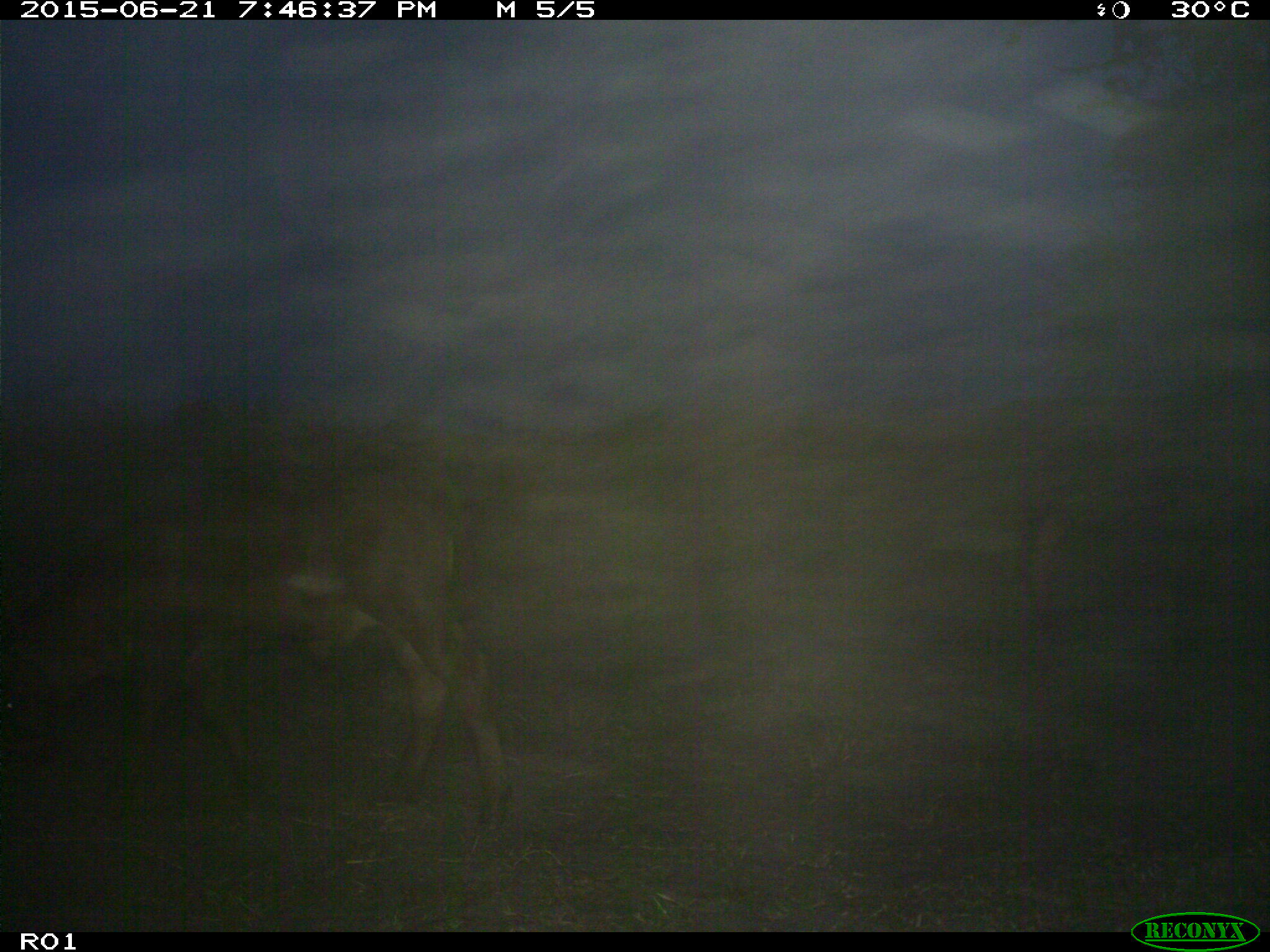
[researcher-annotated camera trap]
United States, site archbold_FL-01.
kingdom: Animalia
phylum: Chordata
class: Mammalia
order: Artiodactyla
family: Bovidae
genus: Bos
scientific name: Bos taurus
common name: domestic cow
Bos taurus (domestic cow).